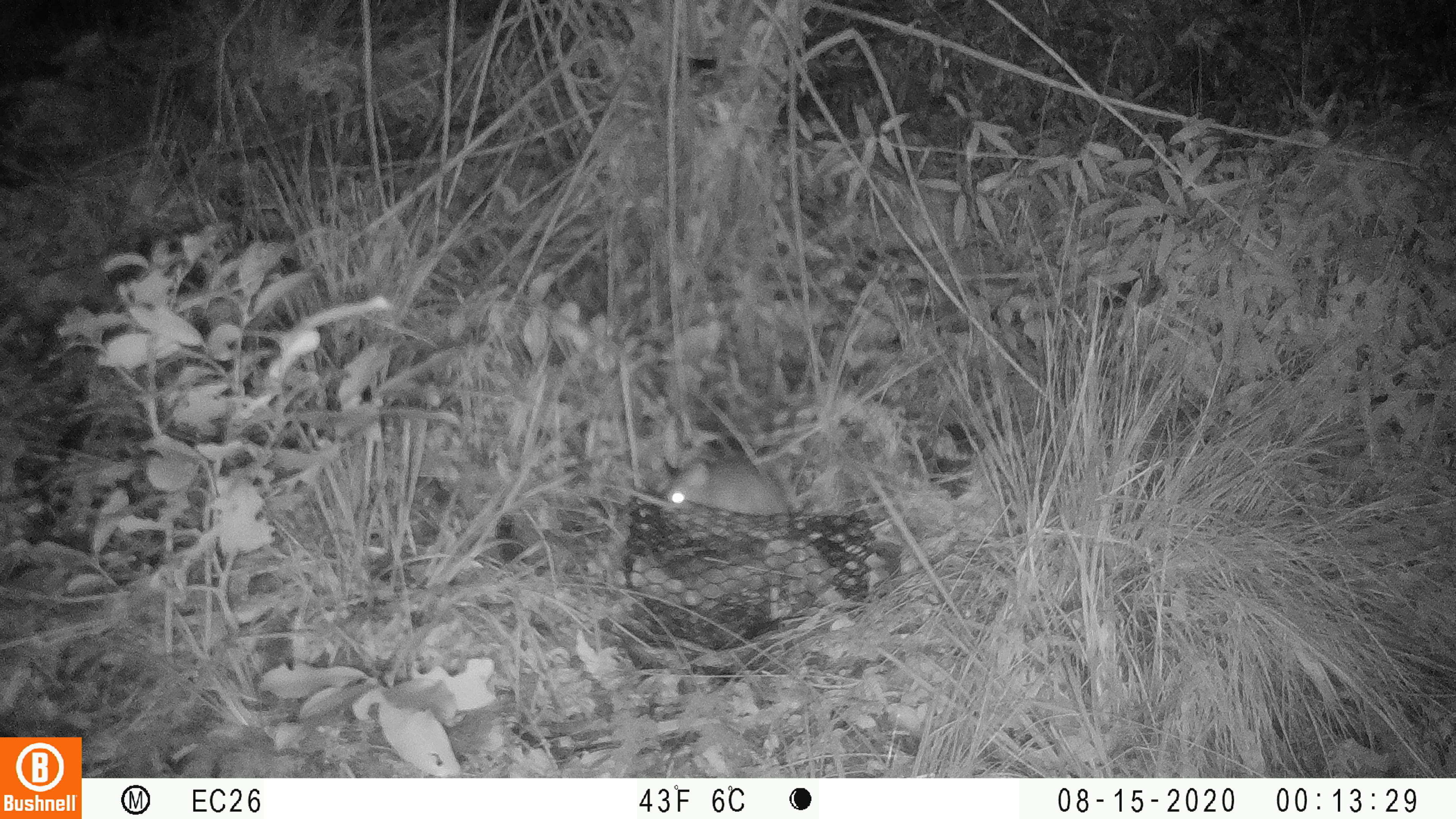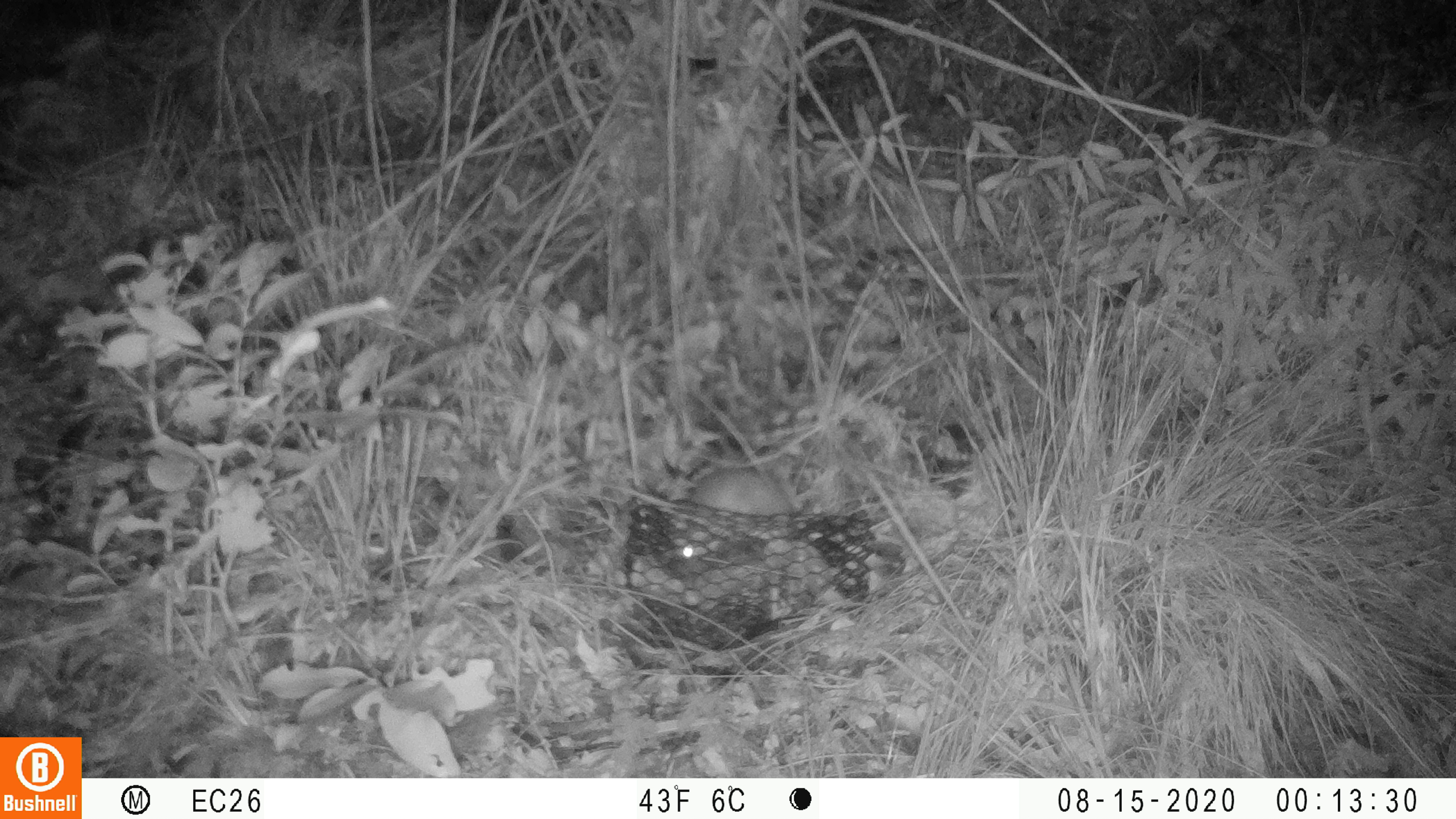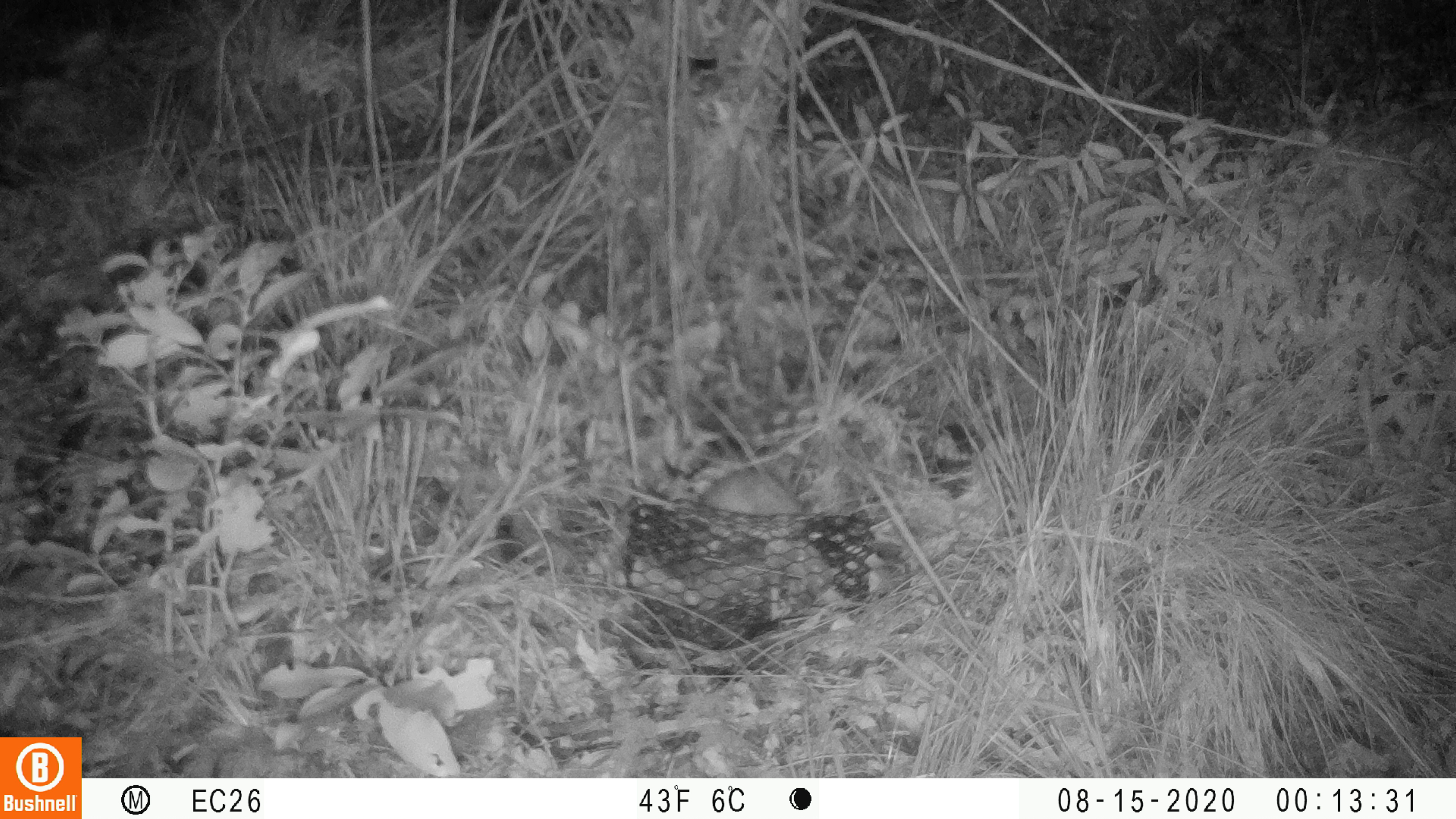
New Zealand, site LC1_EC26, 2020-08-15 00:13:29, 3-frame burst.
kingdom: Animalia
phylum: Chordata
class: Mammalia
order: Rodentia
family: Muridae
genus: Rattus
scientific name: Rattus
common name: rat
Rat (Rattus).